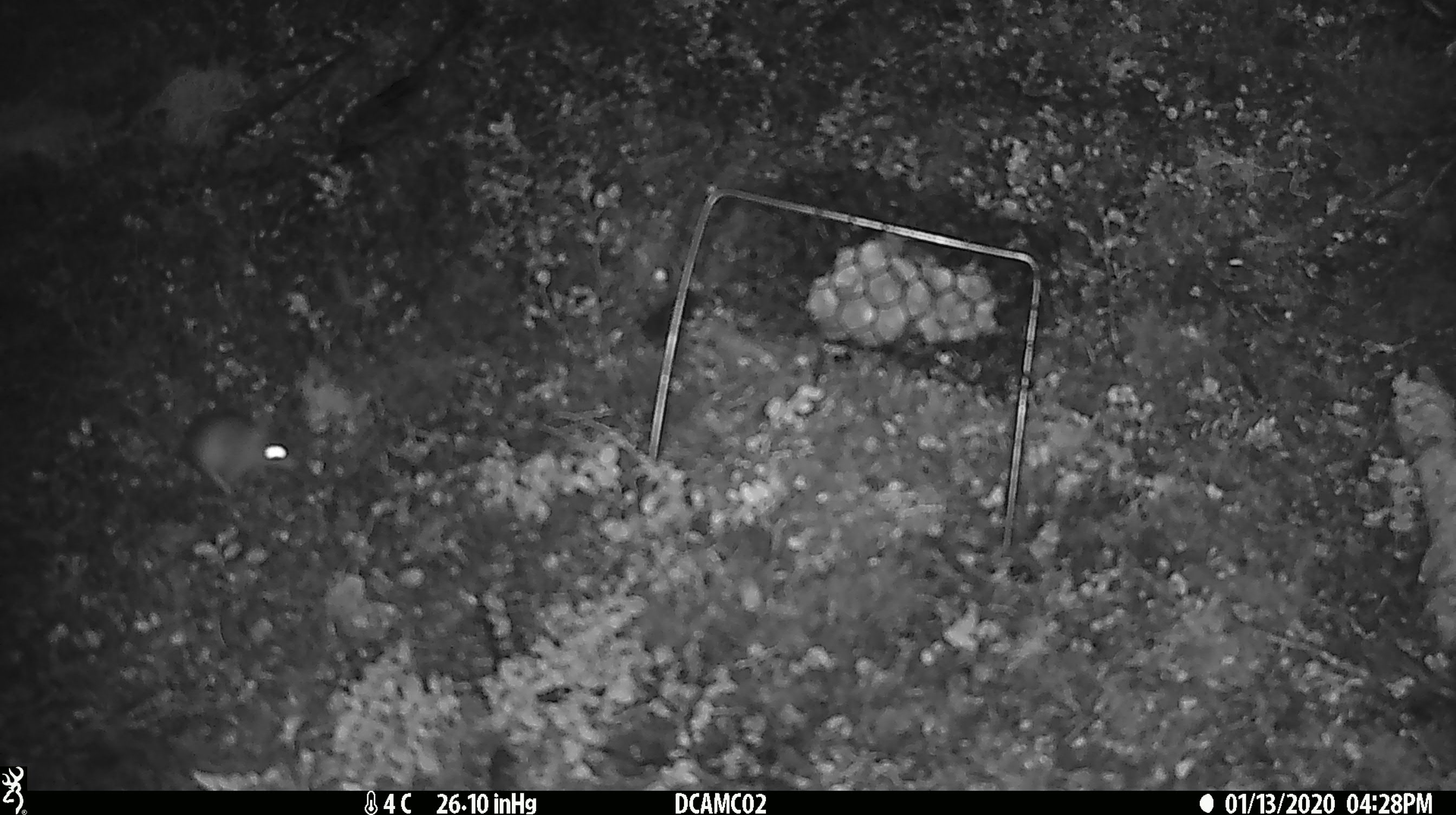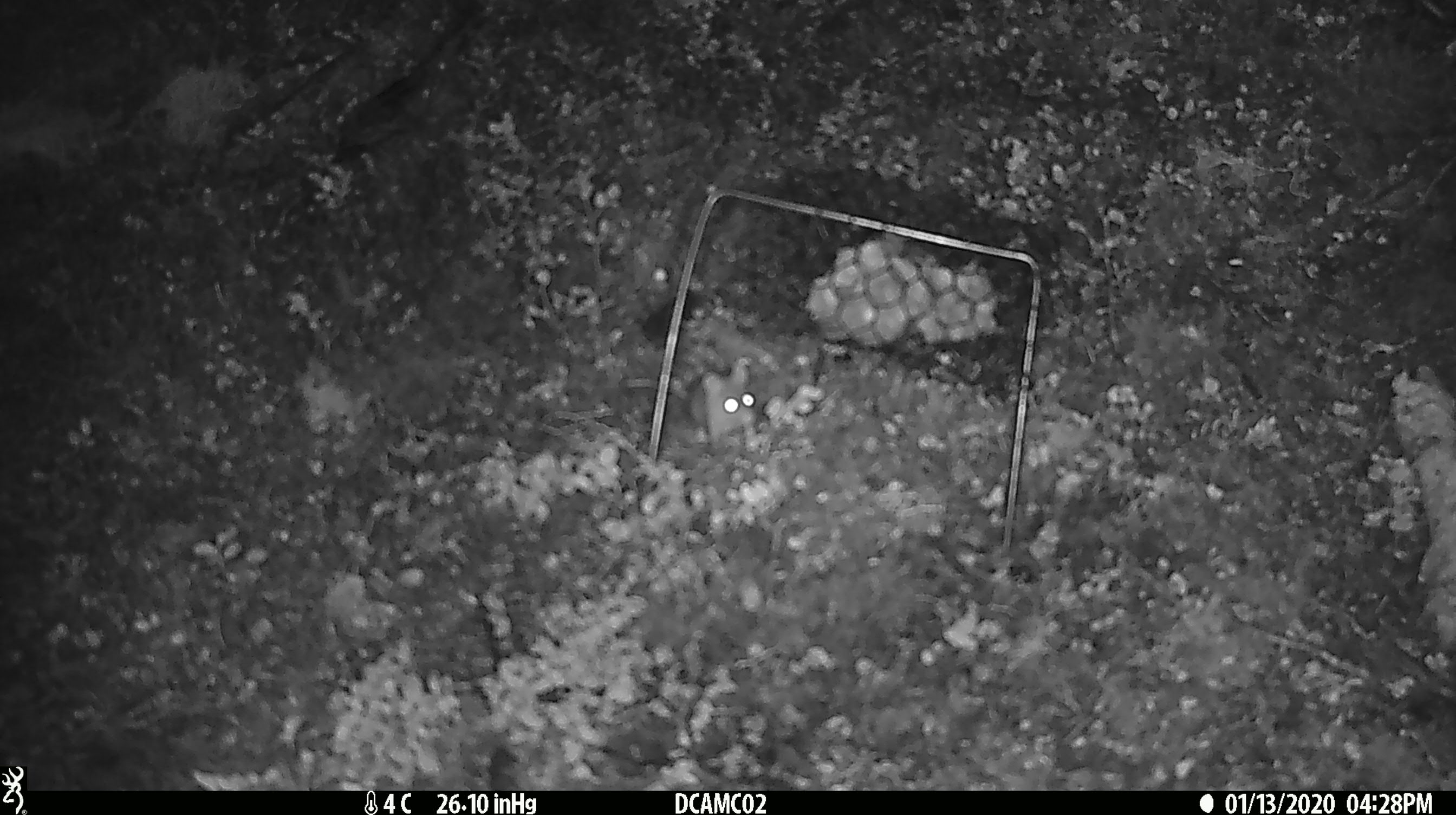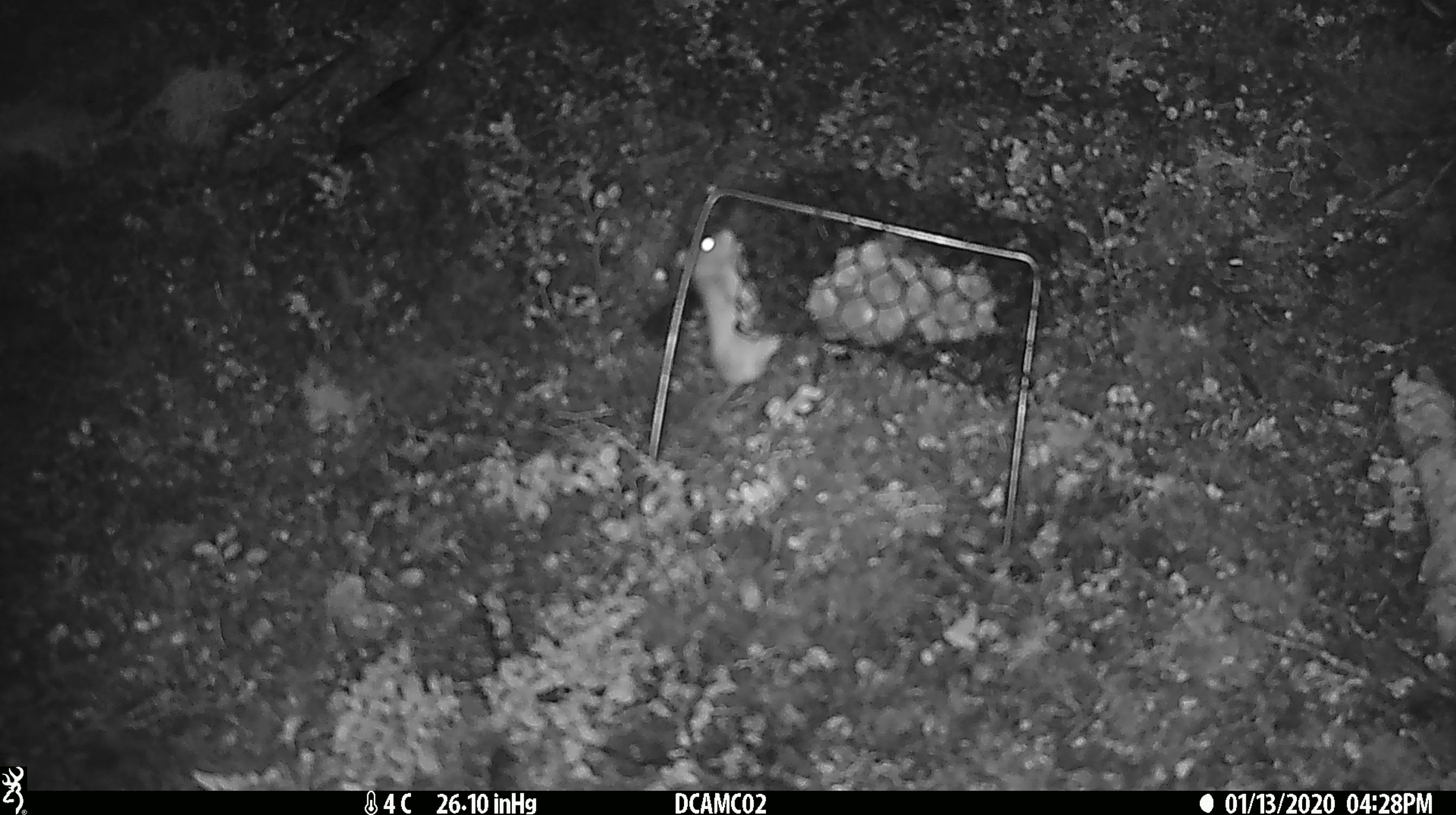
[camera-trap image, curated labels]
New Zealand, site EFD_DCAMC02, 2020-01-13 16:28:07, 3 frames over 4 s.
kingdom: Animalia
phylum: Chordata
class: Mammalia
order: Rodentia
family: Muridae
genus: Mus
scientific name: Mus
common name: mouse